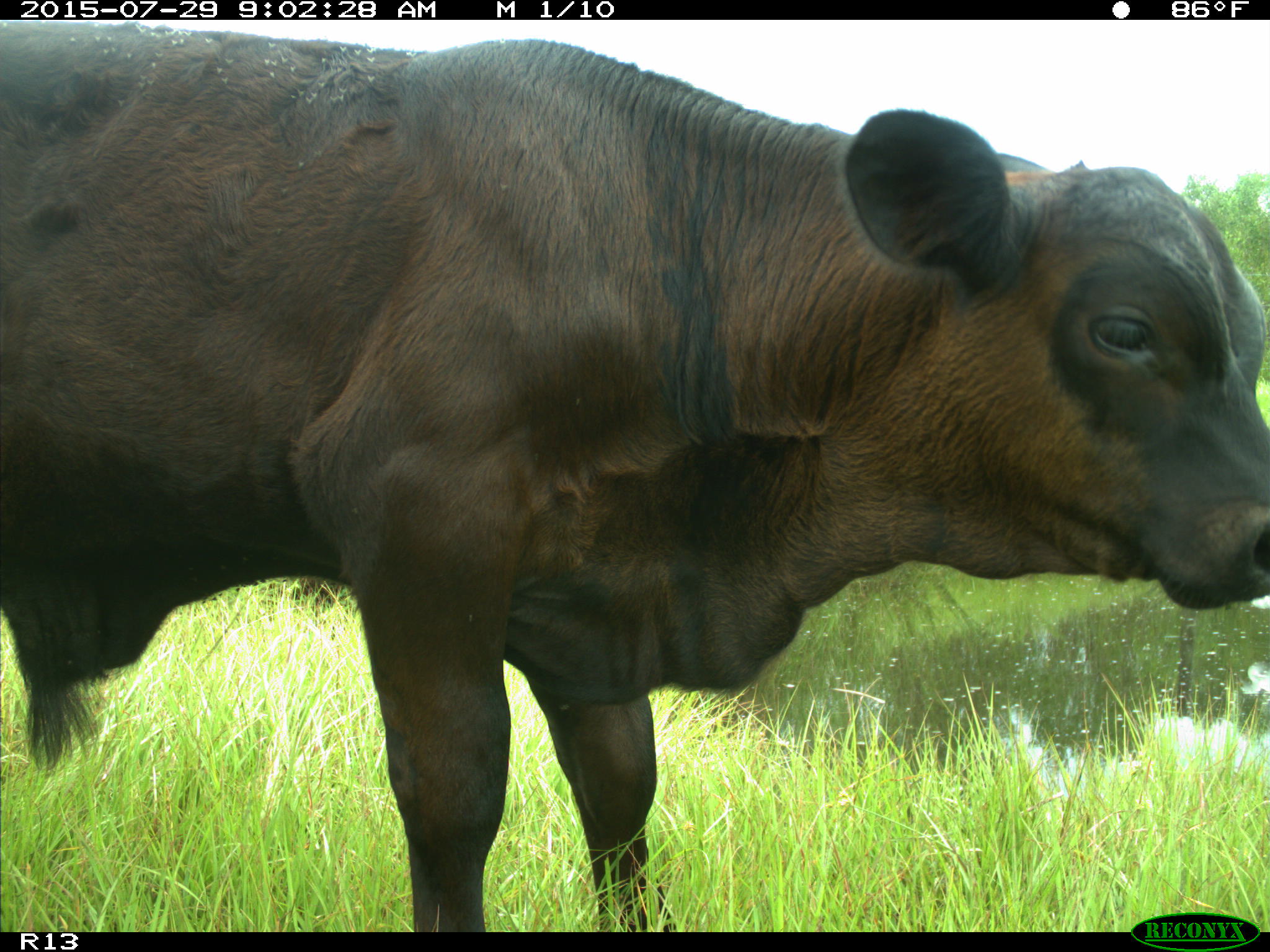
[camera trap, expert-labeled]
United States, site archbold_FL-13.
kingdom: Animalia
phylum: Chordata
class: Mammalia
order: Artiodactyla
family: Bovidae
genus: Bos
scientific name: Bos taurus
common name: domestic cow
Bos taurus (domestic cow).